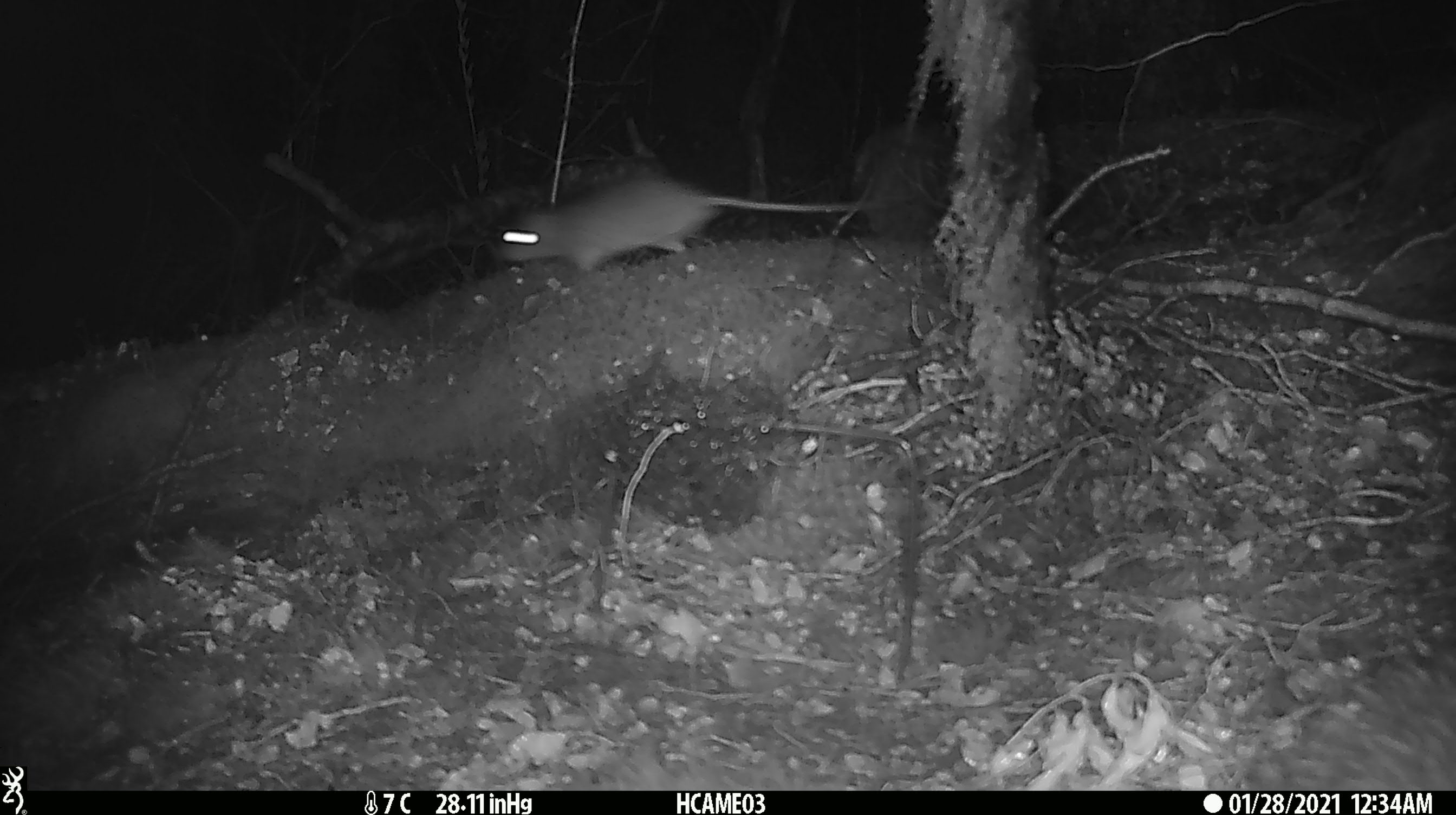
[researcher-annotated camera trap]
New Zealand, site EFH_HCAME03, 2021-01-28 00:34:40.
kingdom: Animalia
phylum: Chordata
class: Mammalia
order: Rodentia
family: Muridae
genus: Rattus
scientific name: Rattus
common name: rat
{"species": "rat (Rattus)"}